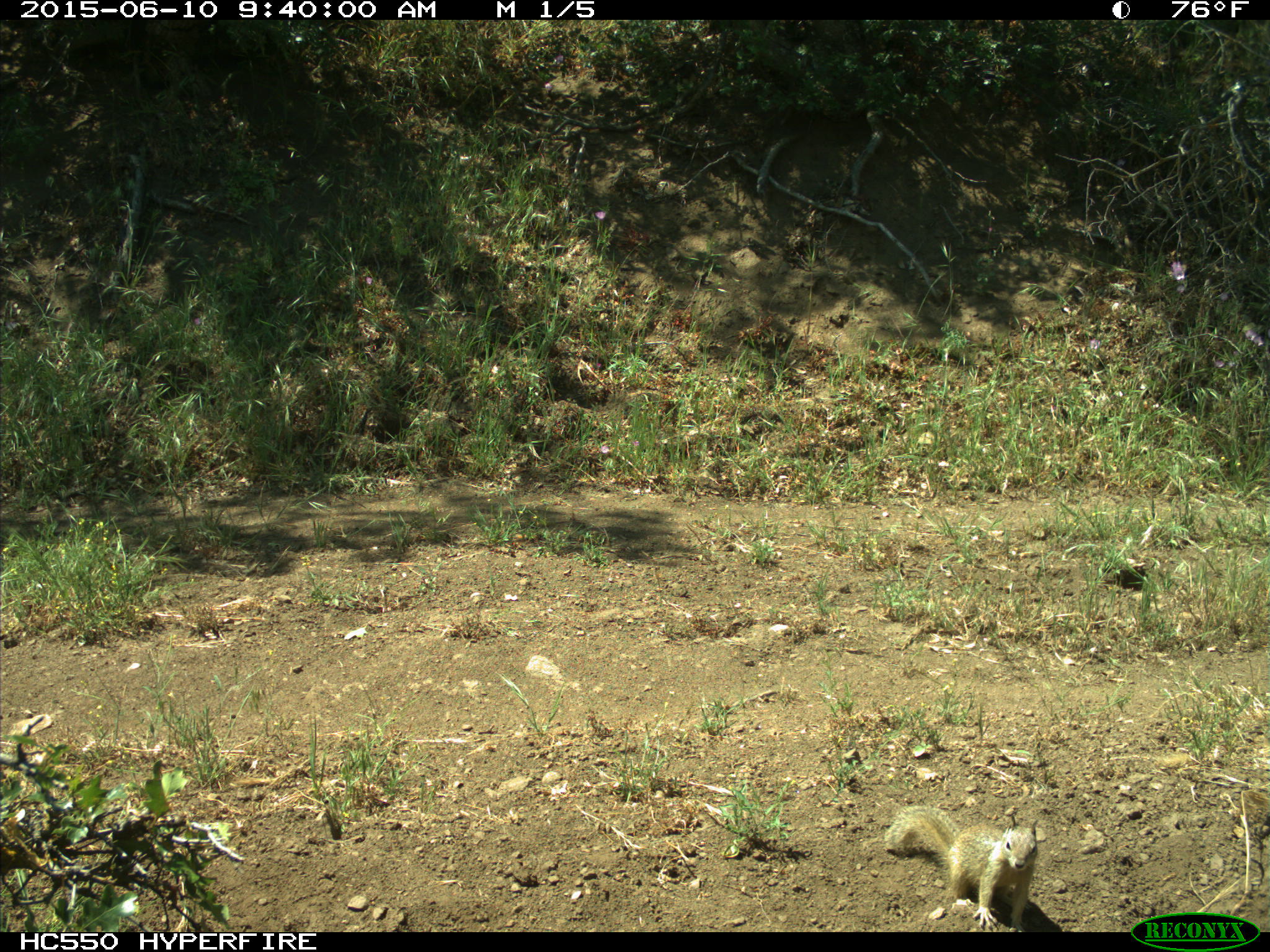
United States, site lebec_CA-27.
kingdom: Animalia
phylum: Chordata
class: Mammalia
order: Rodentia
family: Sciuridae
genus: Otospermophilus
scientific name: Otospermophilus beecheyi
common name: california ground squirrel